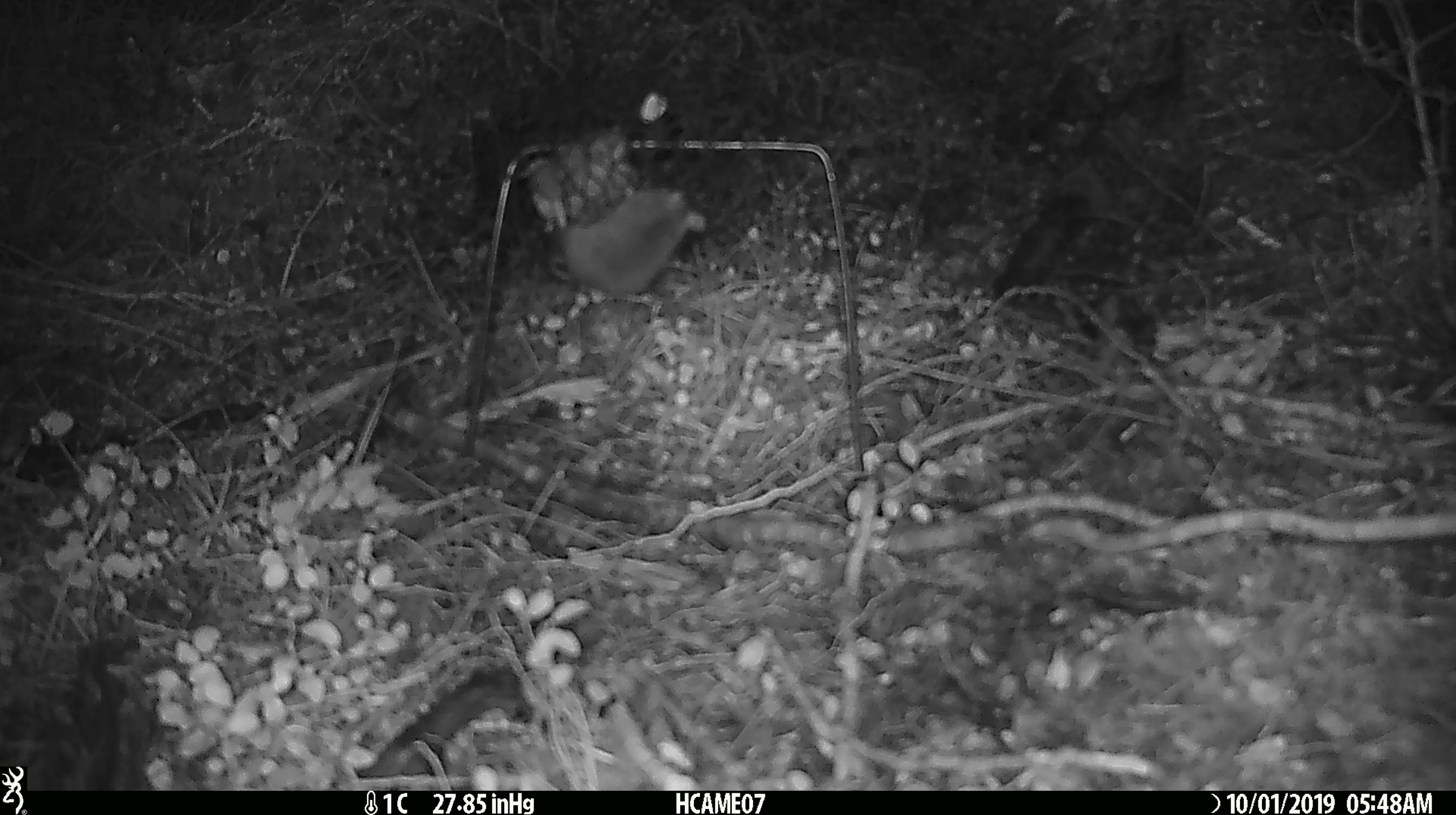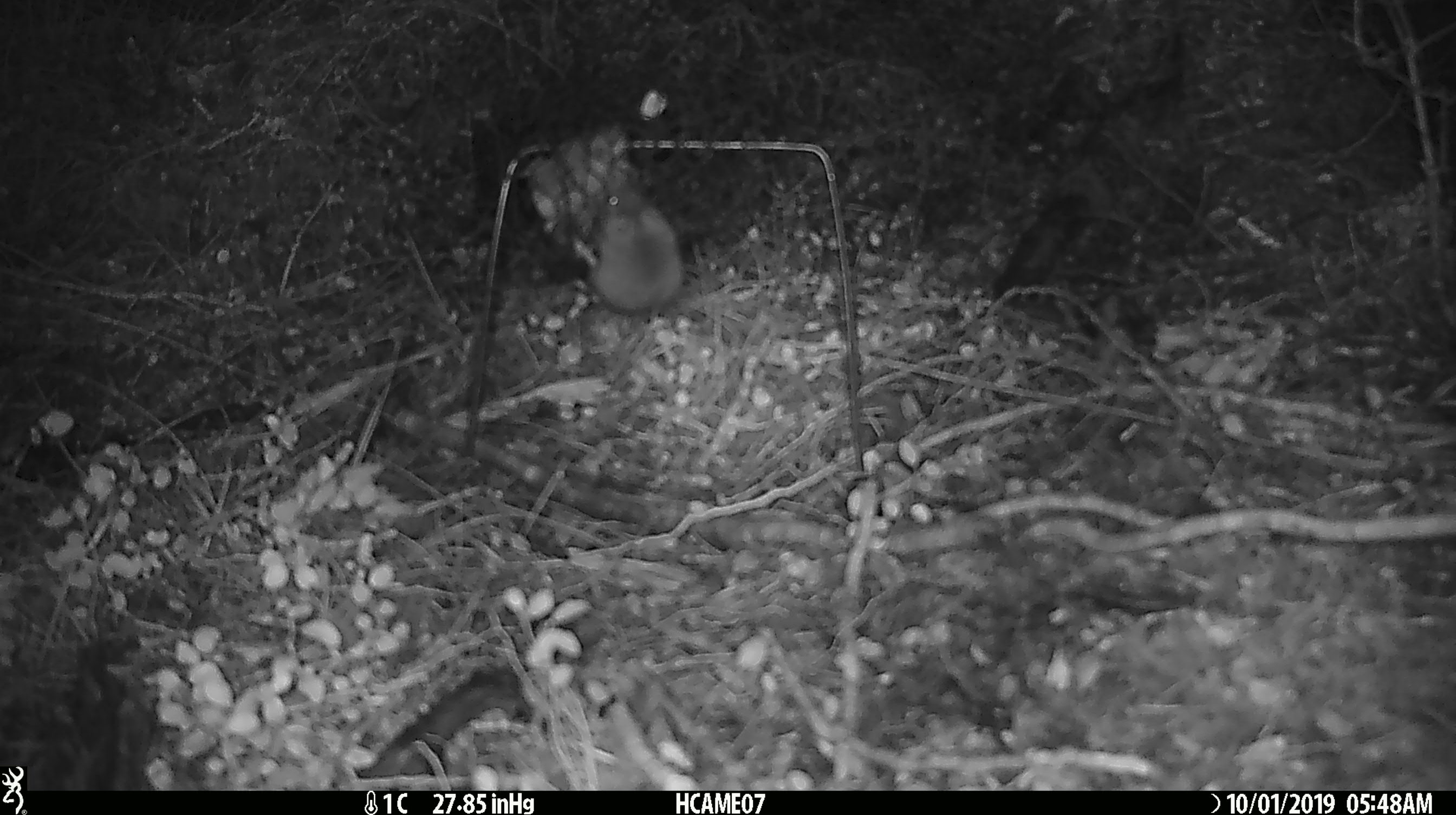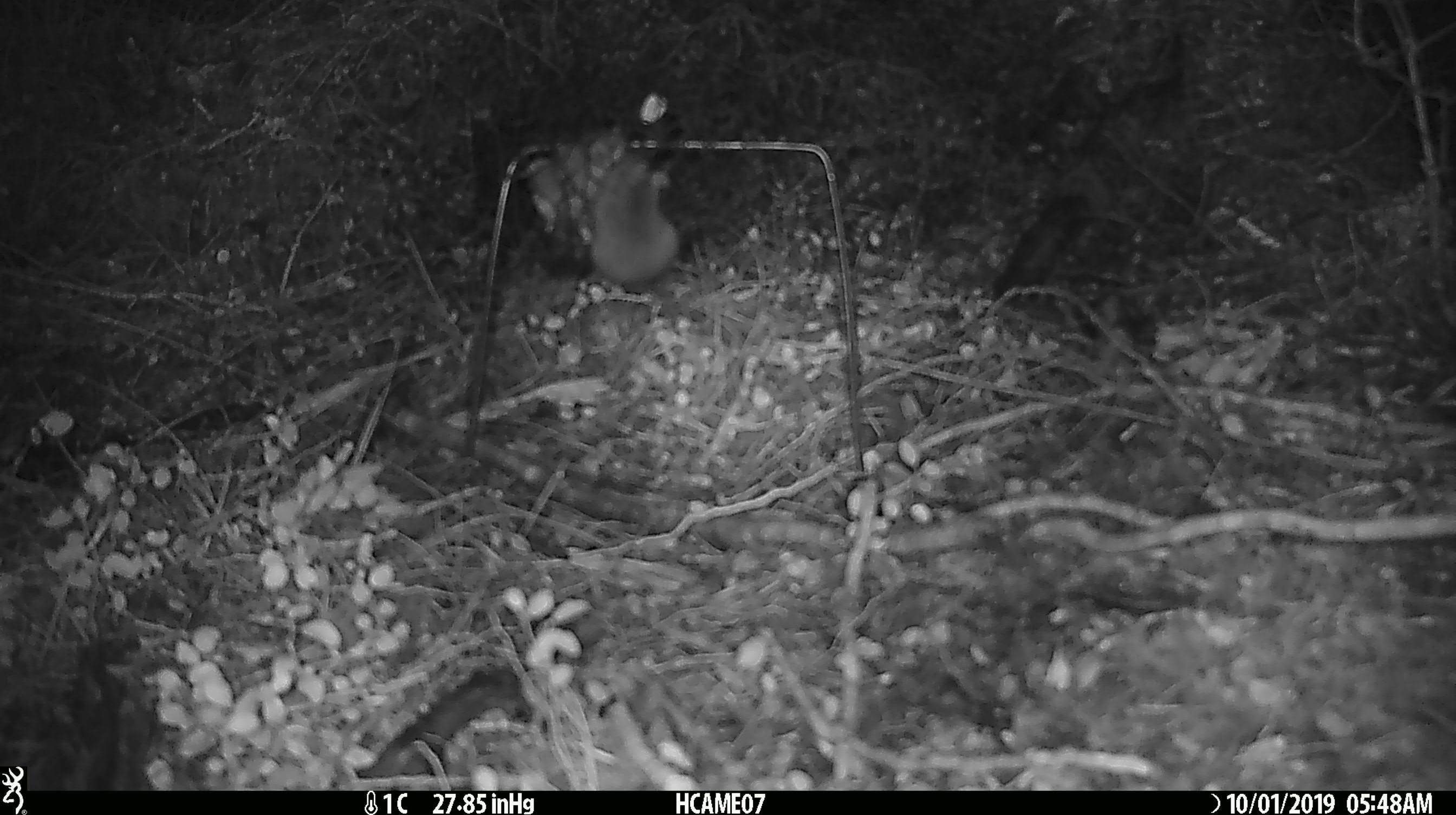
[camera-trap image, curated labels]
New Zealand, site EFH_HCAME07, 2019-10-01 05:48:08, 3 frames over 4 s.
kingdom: Animalia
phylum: Chordata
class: Mammalia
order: Rodentia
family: Muridae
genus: Mus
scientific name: Mus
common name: mouse